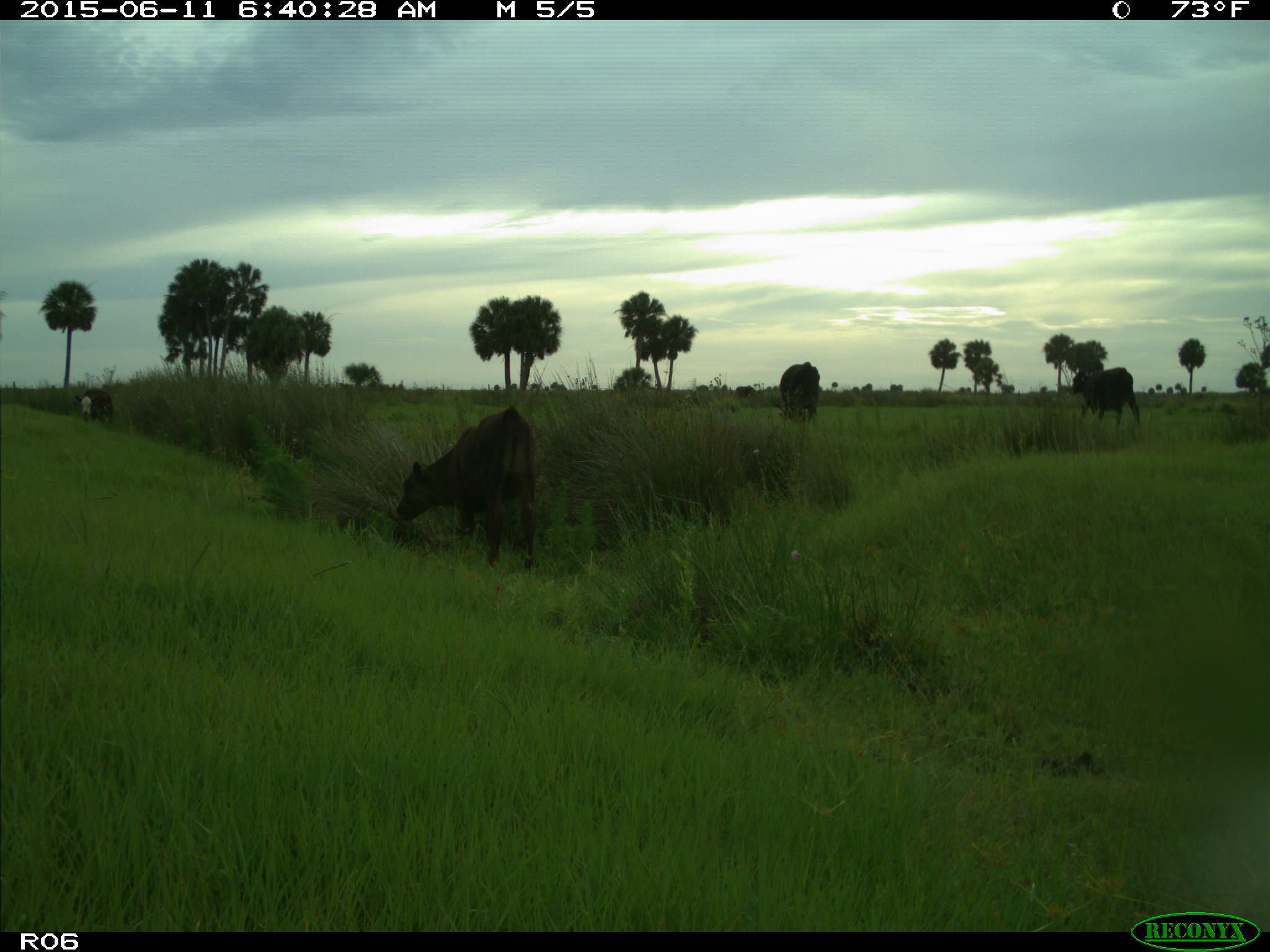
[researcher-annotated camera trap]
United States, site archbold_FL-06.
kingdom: Animalia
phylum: Chordata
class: Mammalia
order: Artiodactyla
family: Bovidae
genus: Bos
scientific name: Bos taurus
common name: domestic cow